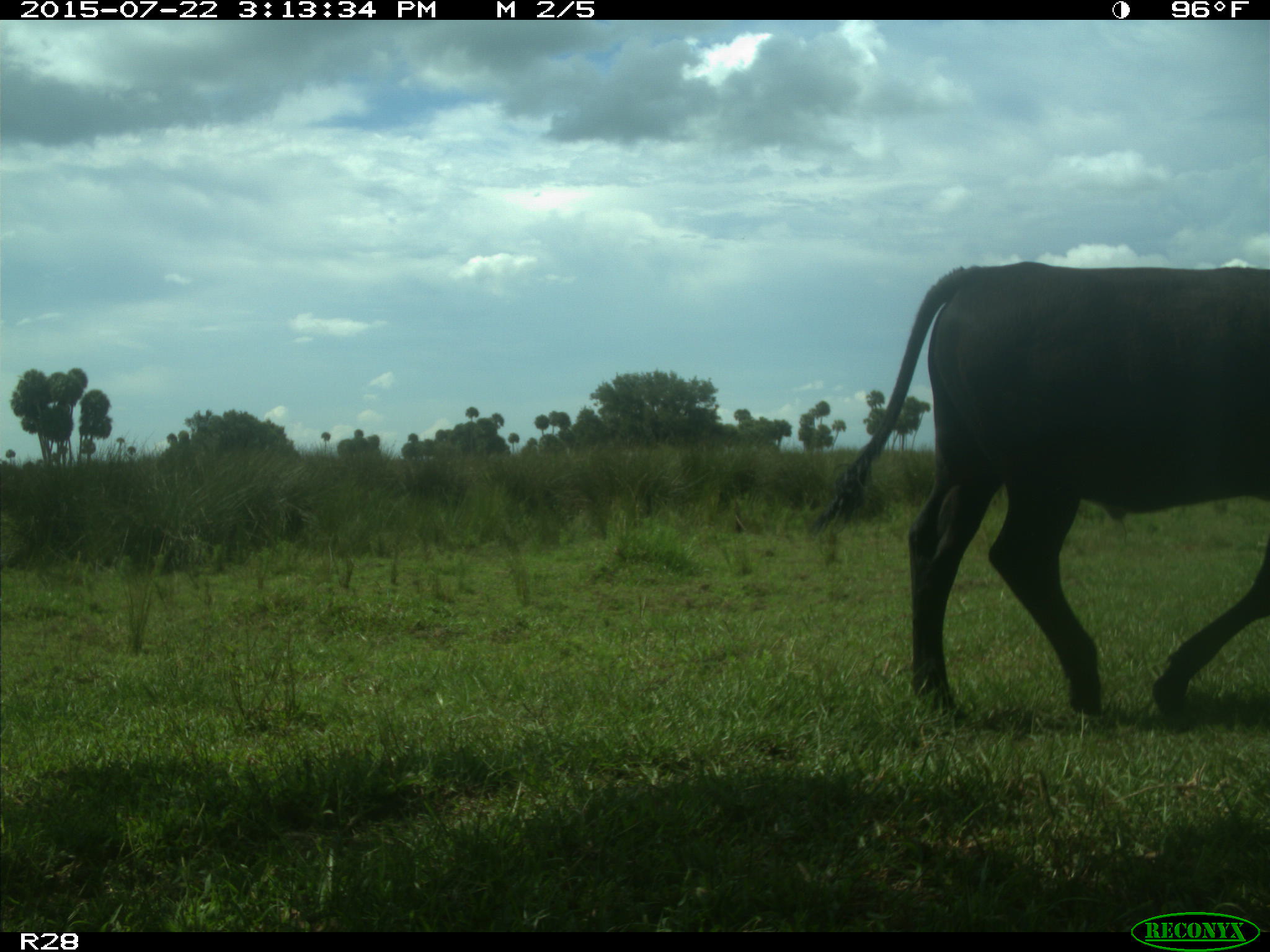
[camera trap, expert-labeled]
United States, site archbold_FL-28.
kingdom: Animalia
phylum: Chordata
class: Mammalia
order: Artiodactyla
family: Bovidae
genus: Bos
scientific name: Bos taurus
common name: domestic cow